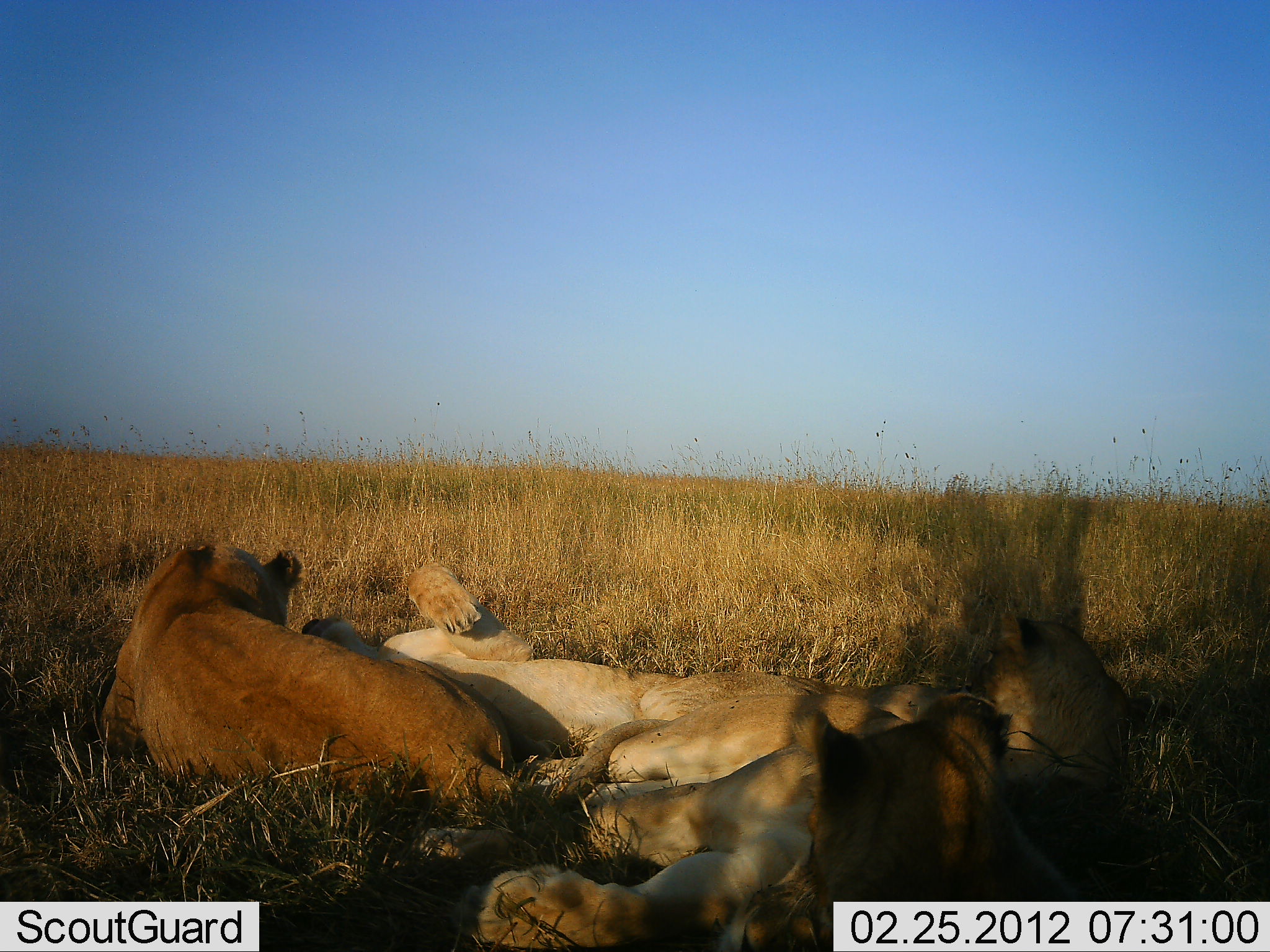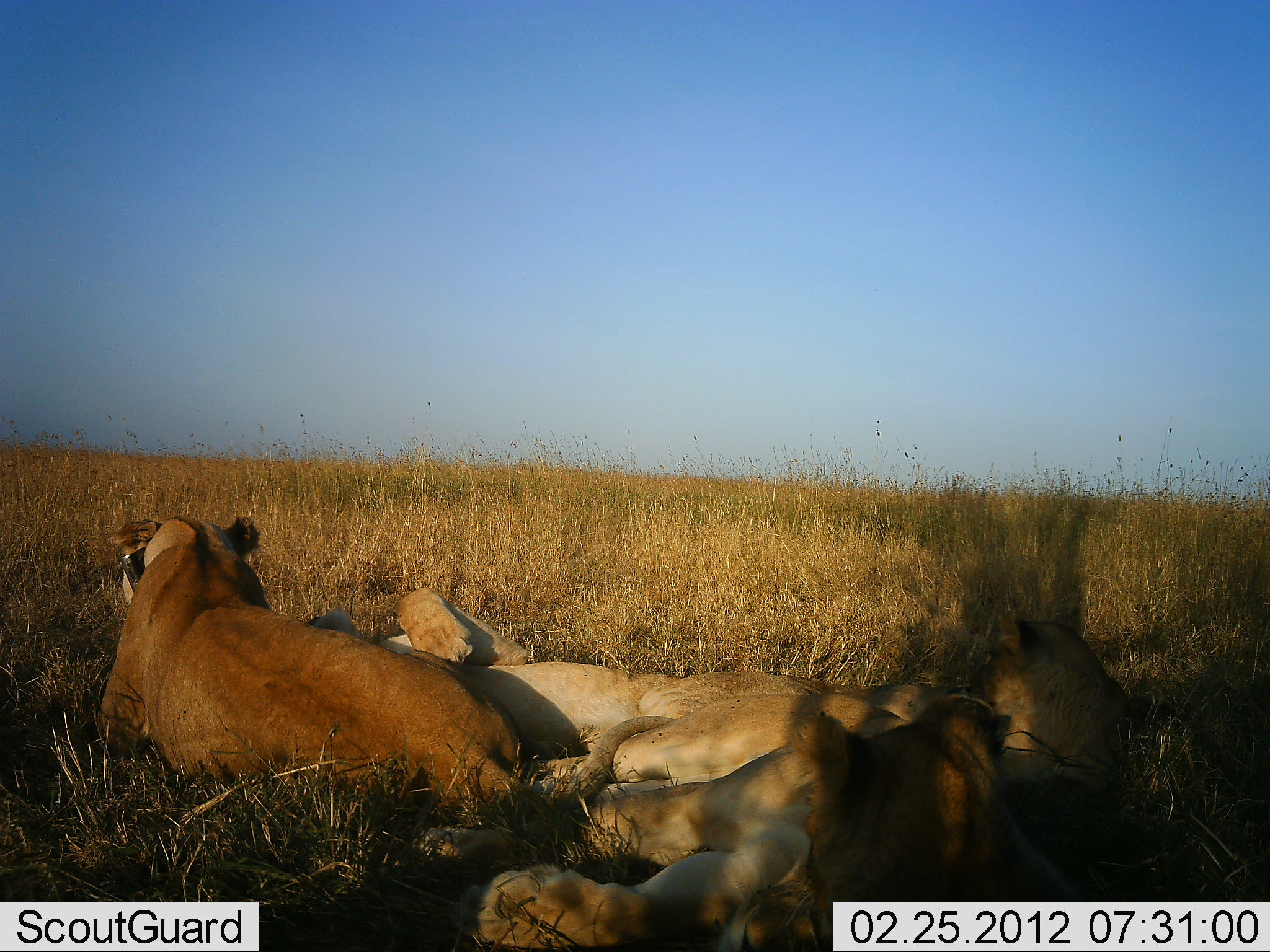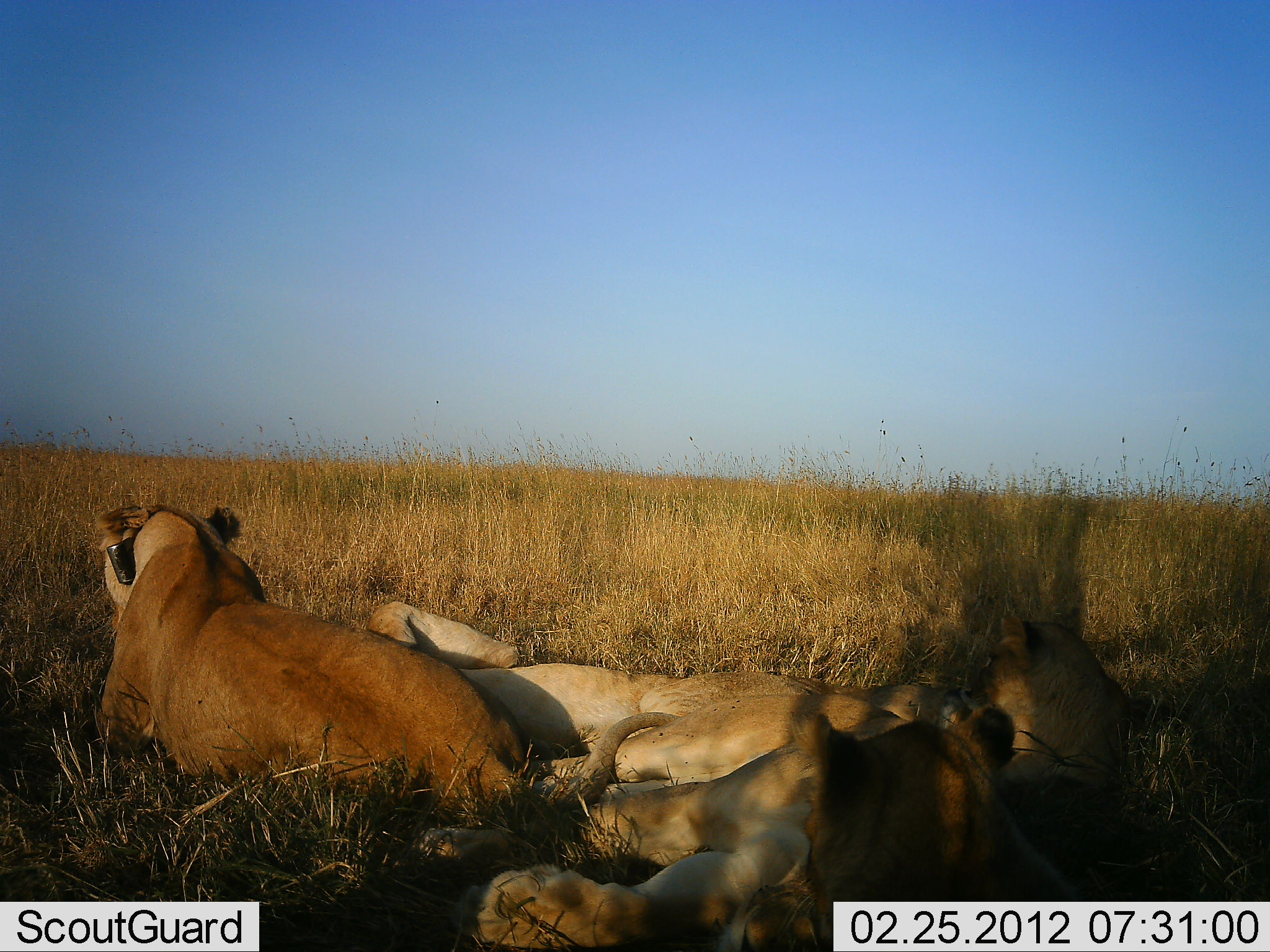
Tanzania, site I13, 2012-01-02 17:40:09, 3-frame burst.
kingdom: Animalia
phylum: Chordata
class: Mammalia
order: Carnivora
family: Felidae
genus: Panthera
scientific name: Panthera leo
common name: lion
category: lionfemale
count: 4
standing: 0%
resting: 100%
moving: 0%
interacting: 18%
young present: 5%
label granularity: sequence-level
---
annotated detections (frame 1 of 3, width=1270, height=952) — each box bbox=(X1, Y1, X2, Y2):
animal: bbox=(297, 557, 981, 863); bbox=(99, 541, 672, 831); bbox=(409, 693, 1011, 952); bbox=(956, 604, 1167, 825)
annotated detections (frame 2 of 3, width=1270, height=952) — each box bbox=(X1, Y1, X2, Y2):
animal: bbox=(94, 513, 673, 831); bbox=(404, 687, 1015, 952); bbox=(320, 587, 1000, 808); bbox=(984, 607, 1150, 790)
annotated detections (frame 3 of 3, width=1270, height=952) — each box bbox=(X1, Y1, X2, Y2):
animal: bbox=(88, 495, 682, 834); bbox=(397, 705, 1017, 951); bbox=(375, 599, 993, 799); bbox=(974, 604, 1154, 795)